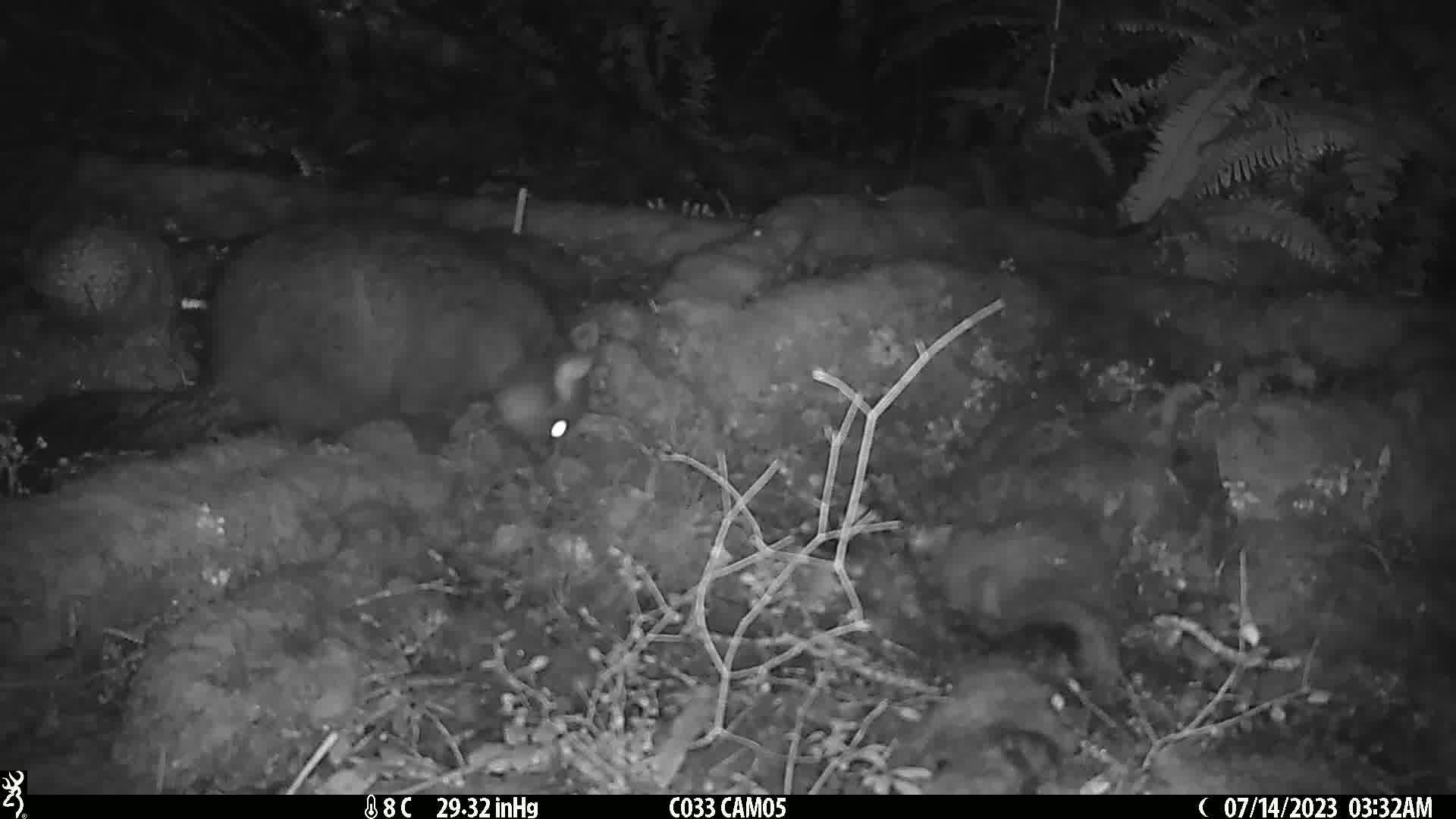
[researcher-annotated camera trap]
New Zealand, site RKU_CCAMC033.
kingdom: Animalia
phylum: Chordata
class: Mammalia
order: Diprotodontia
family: Phalangeridae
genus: Trichosurus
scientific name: Trichosurus vulpecula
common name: common brushtail possum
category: possum